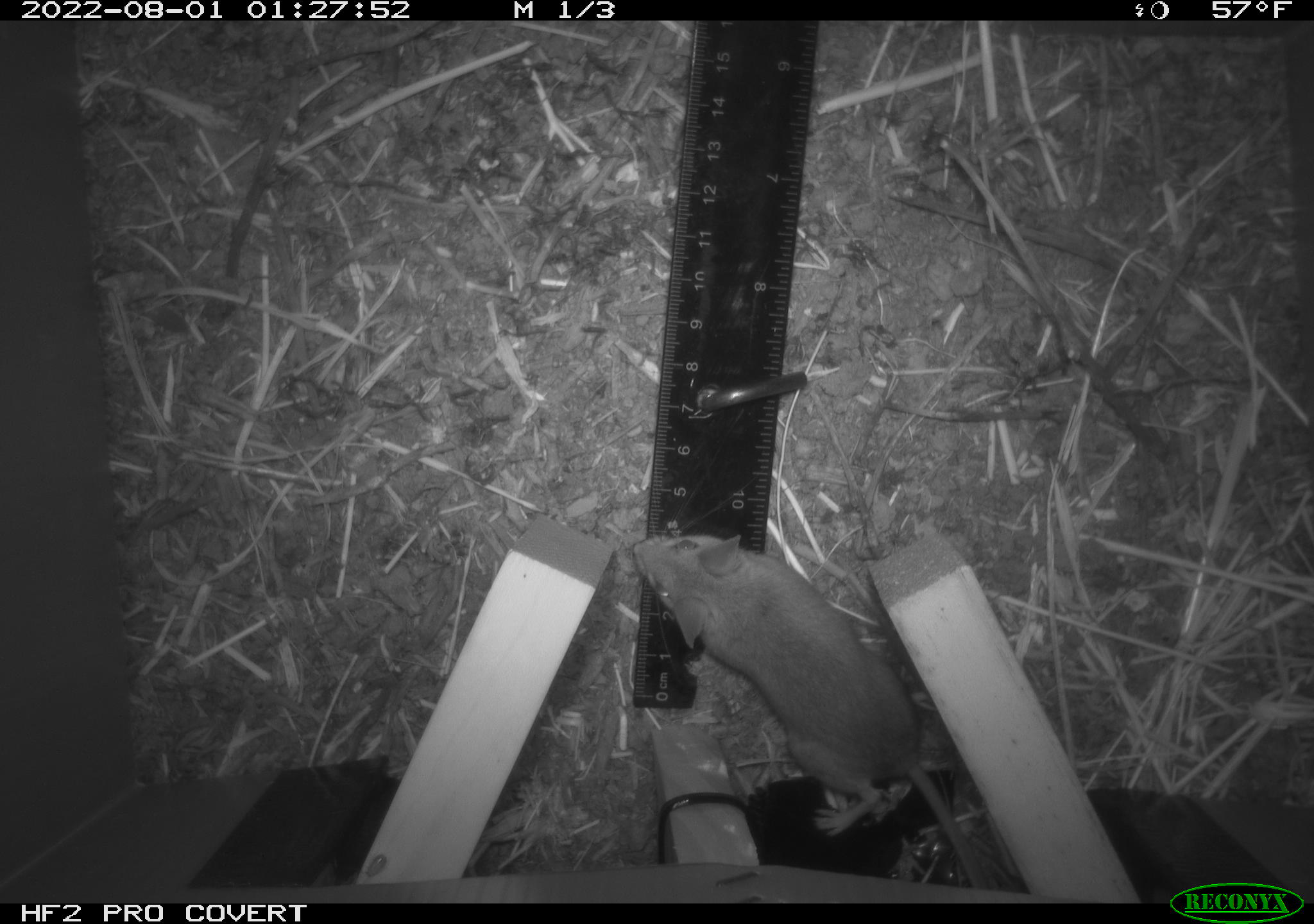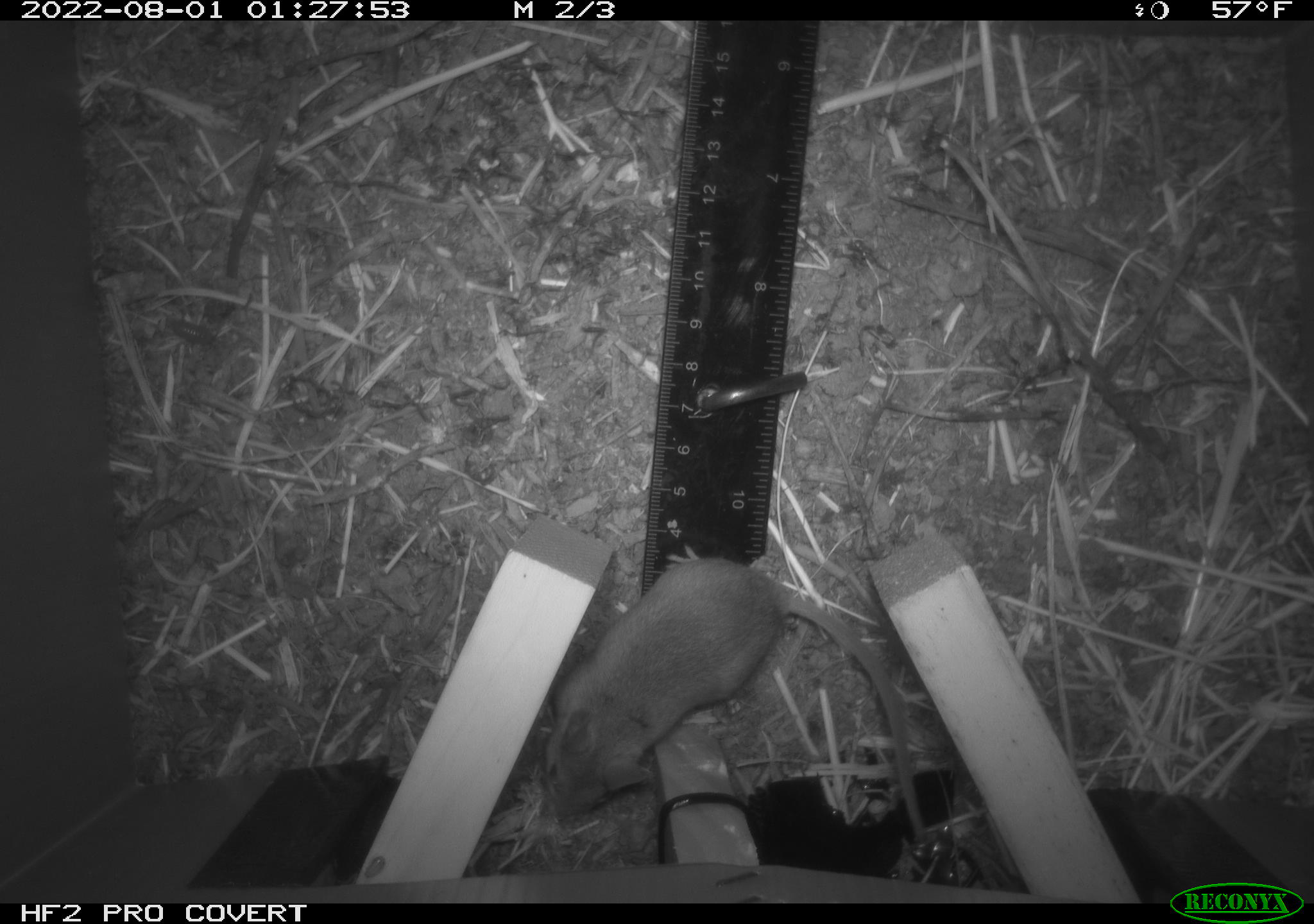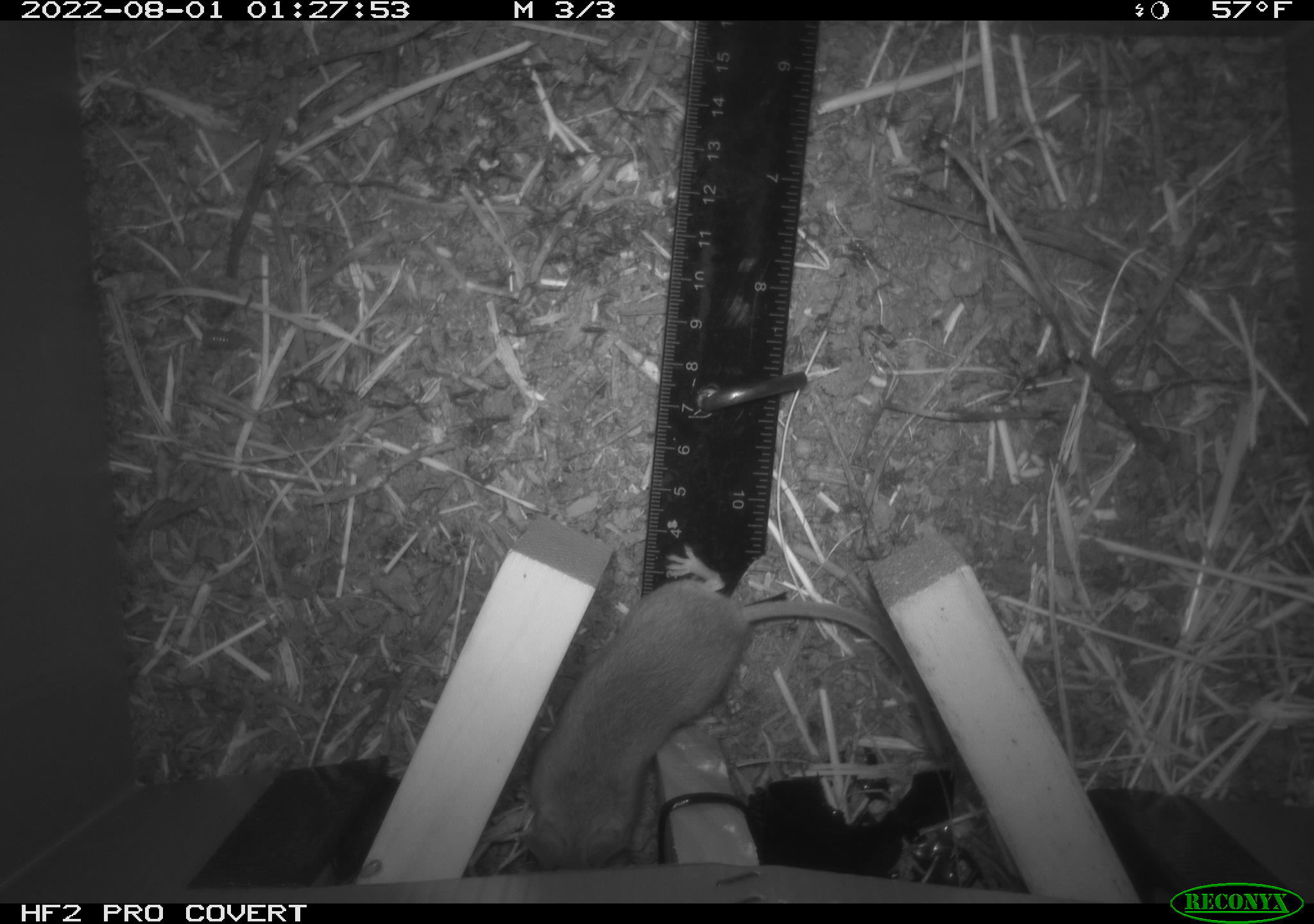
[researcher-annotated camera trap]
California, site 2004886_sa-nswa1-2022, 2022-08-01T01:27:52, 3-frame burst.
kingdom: Animalia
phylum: Chordata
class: Mammalia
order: Rodentia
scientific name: Rodentia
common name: mouse species